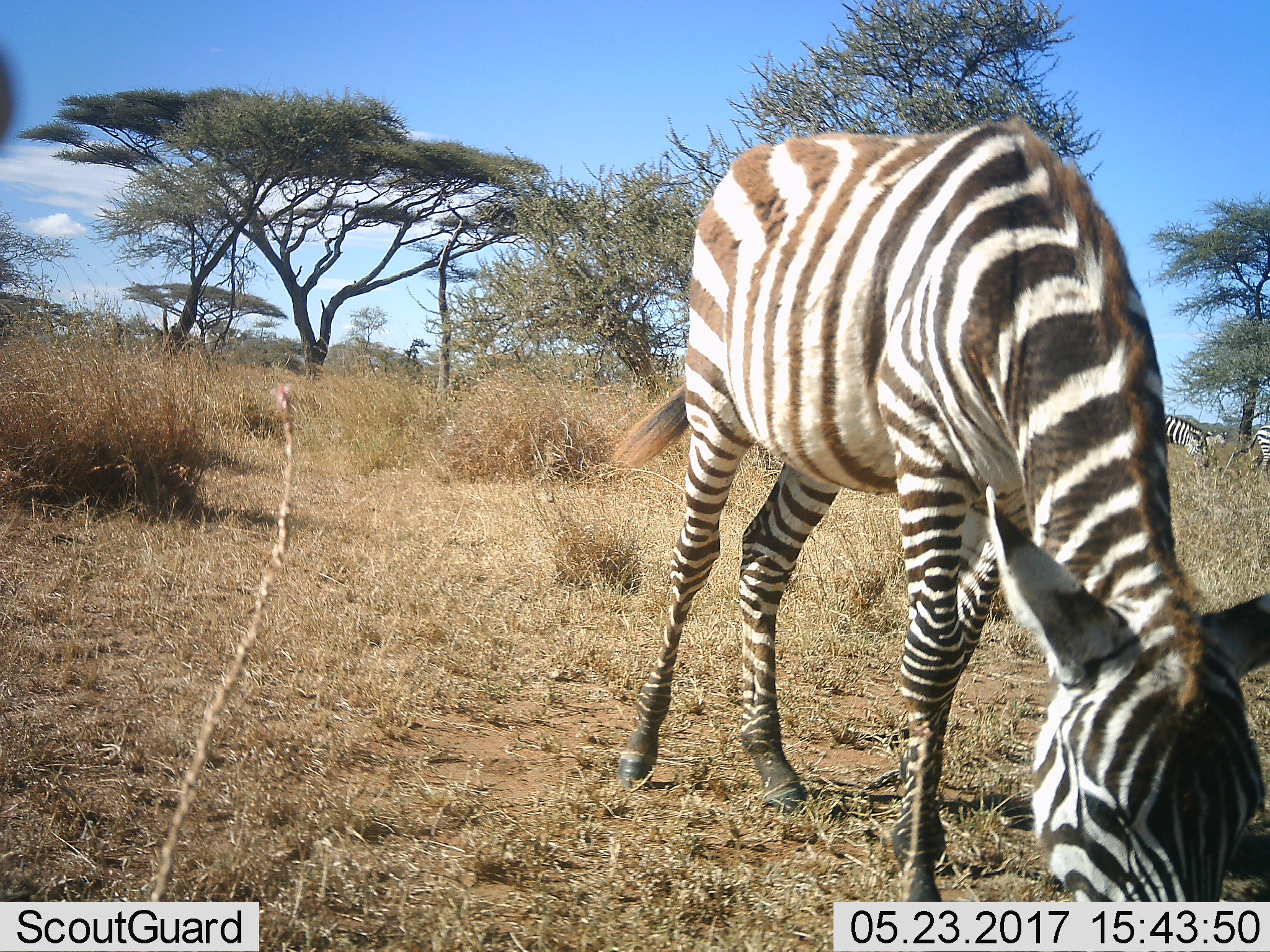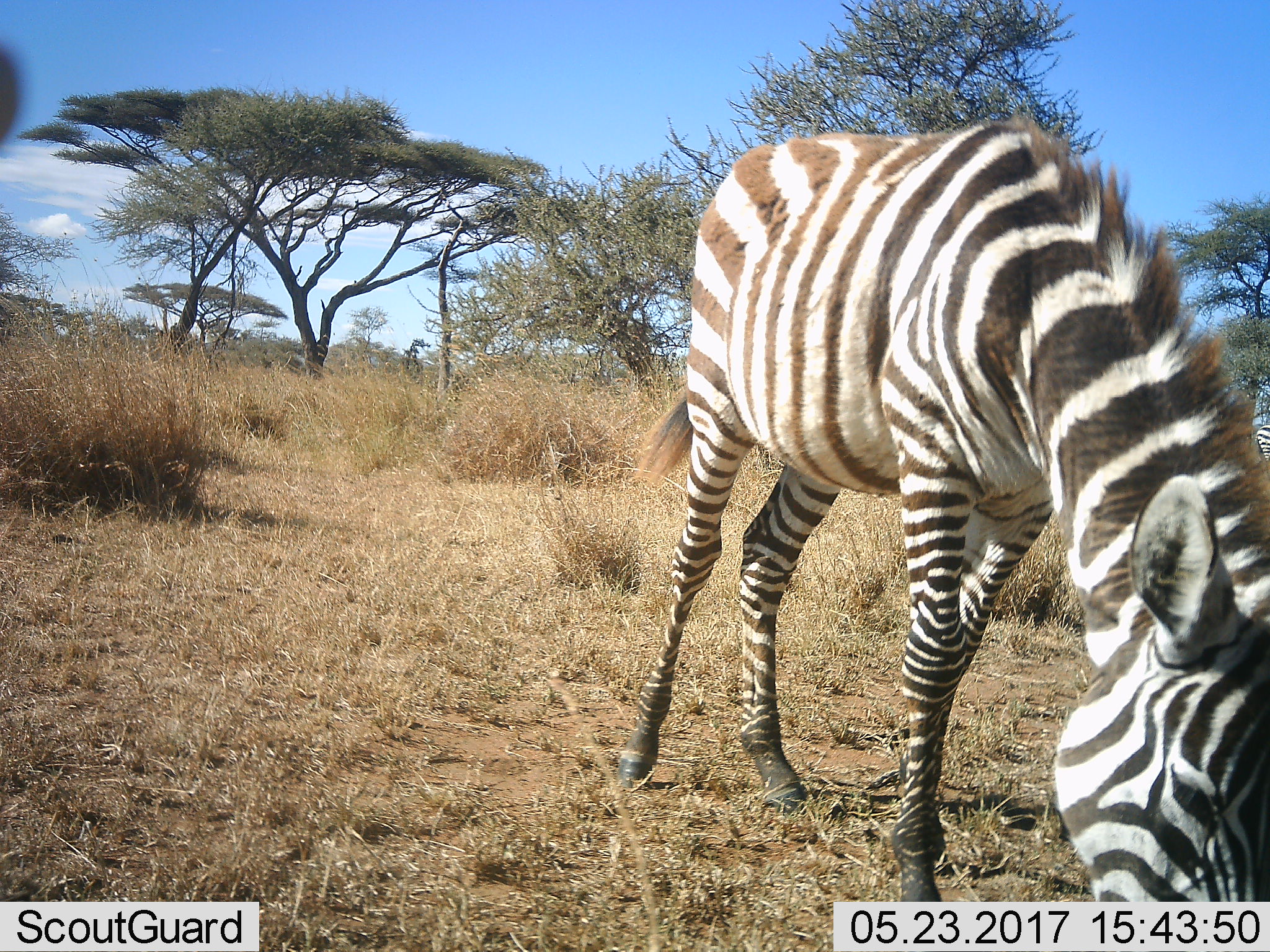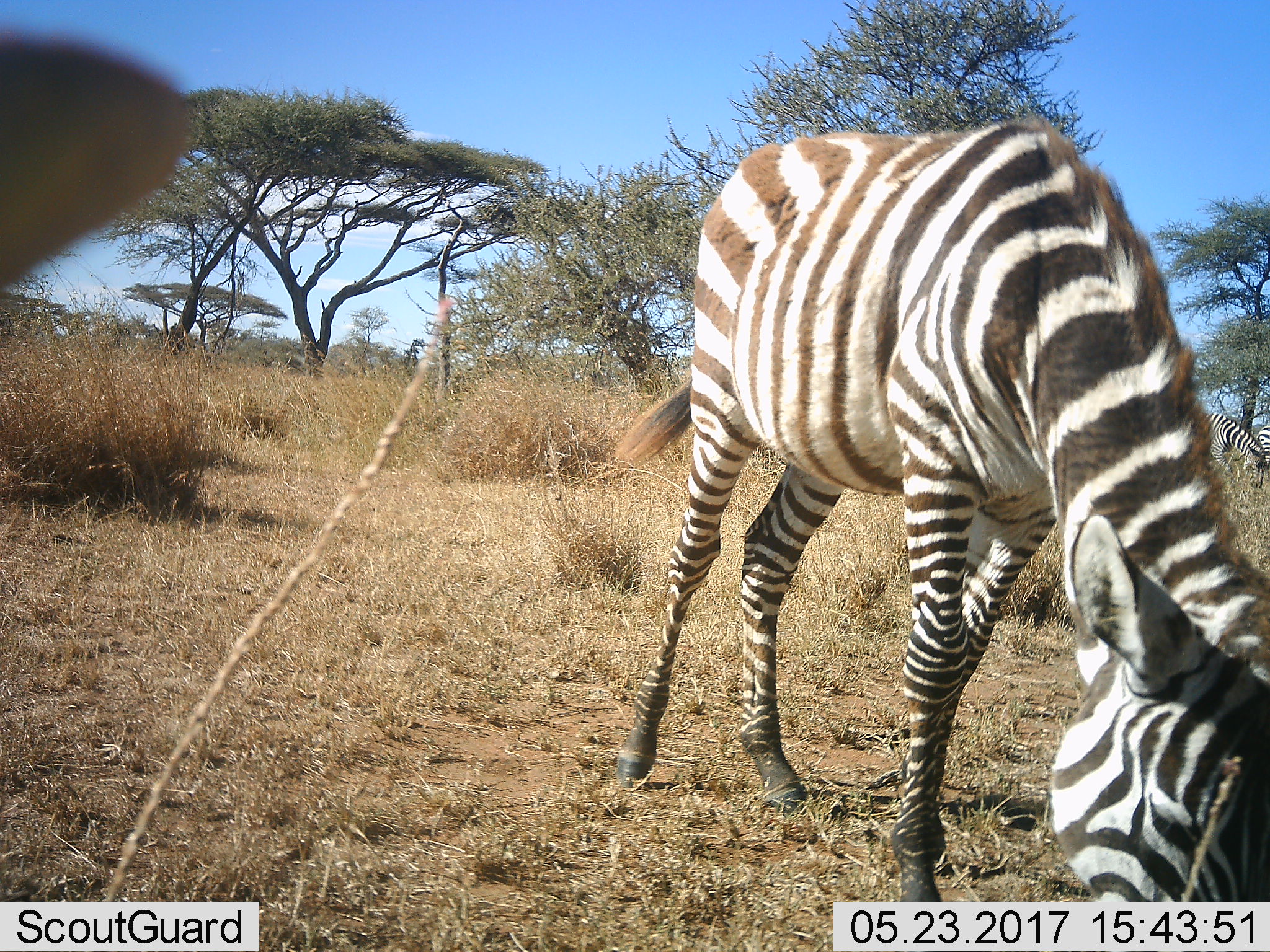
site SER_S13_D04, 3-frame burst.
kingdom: Animalia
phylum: Chordata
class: Mammalia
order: Perissodactyla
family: Equidae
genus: Equus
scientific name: Equus quagga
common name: plains zebra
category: zebraplains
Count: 2.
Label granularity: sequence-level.